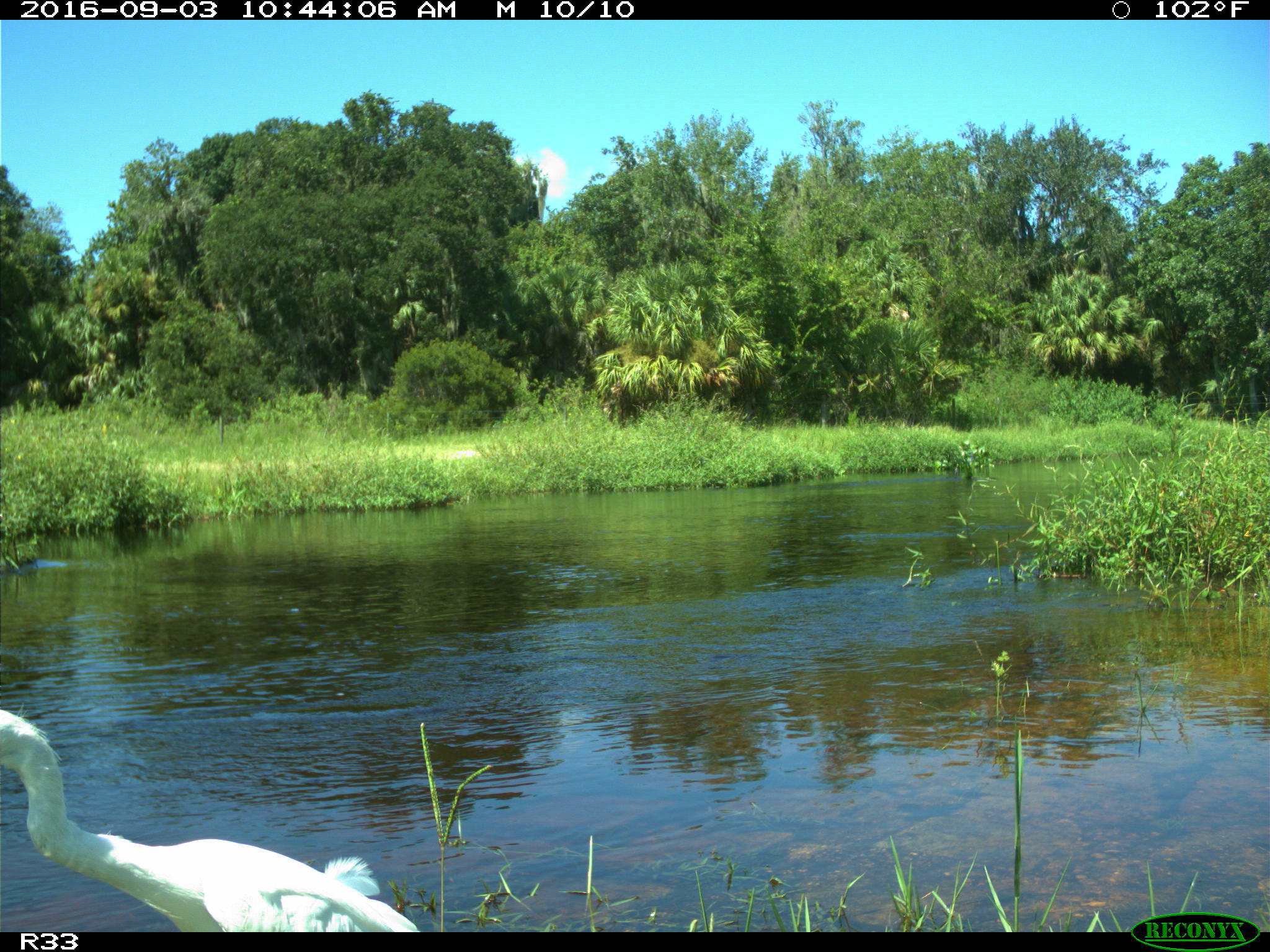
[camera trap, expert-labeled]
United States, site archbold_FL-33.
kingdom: Animalia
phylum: Chordata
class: Aves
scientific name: Aves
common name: birds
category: unidentified bird